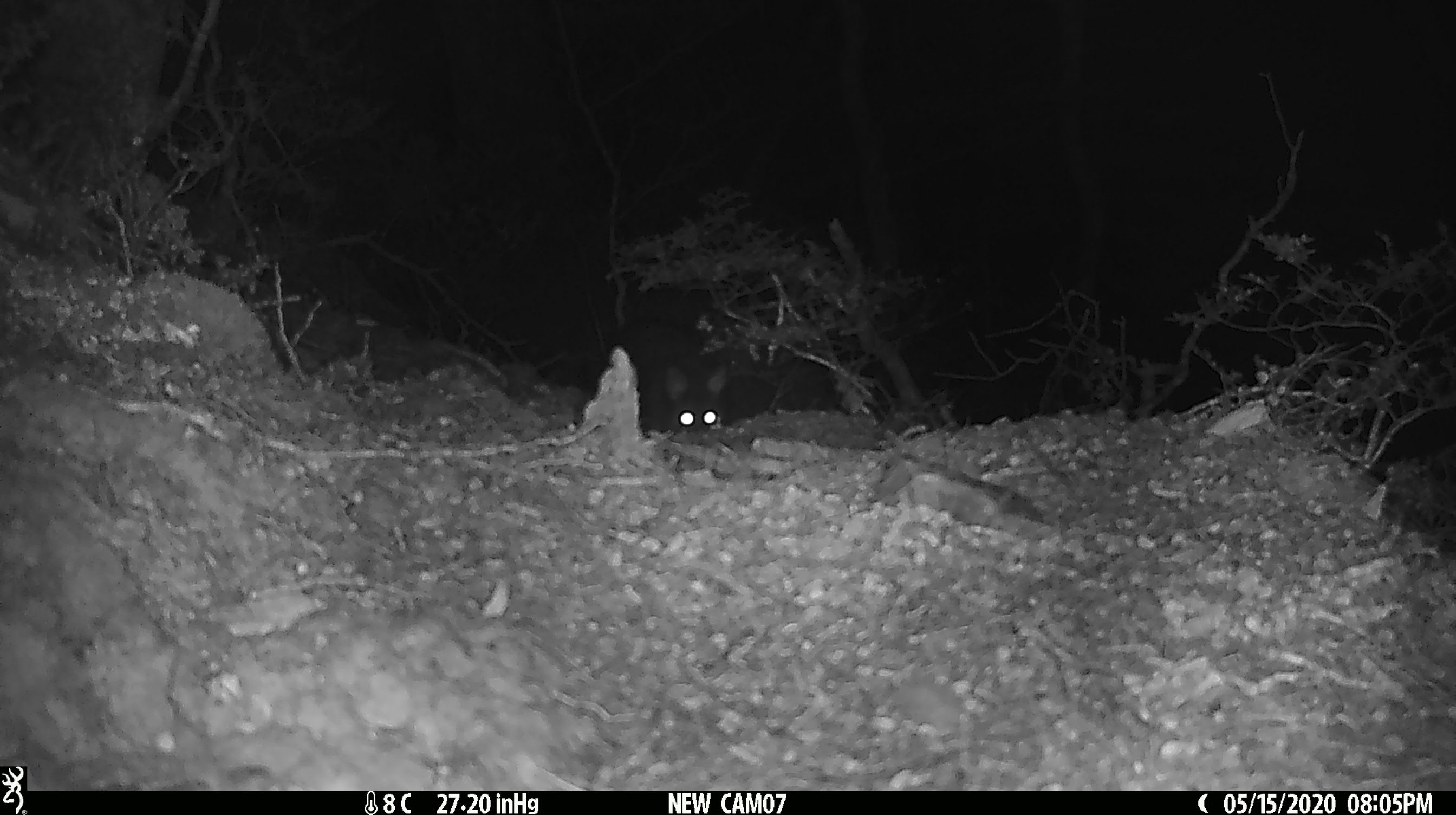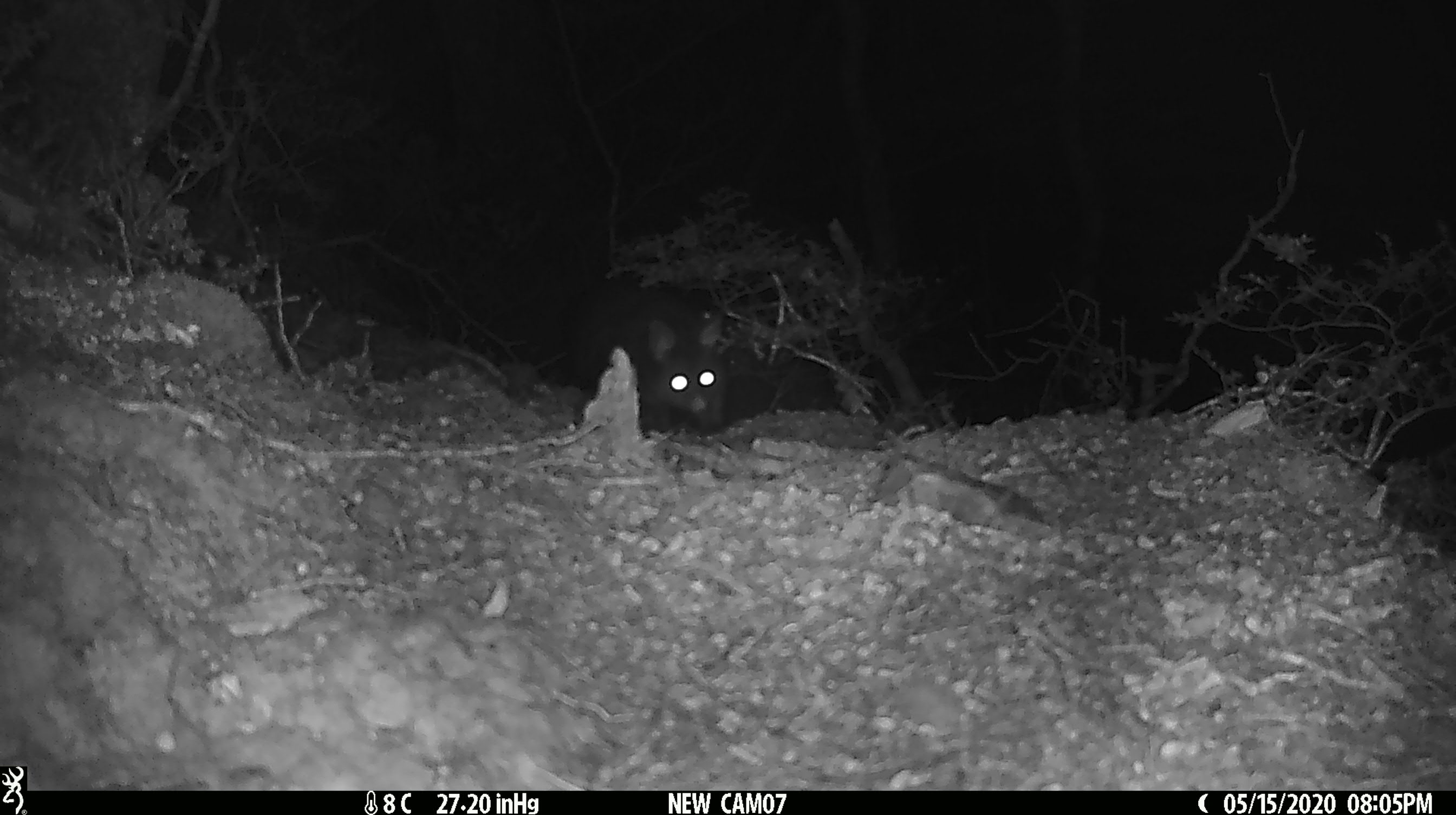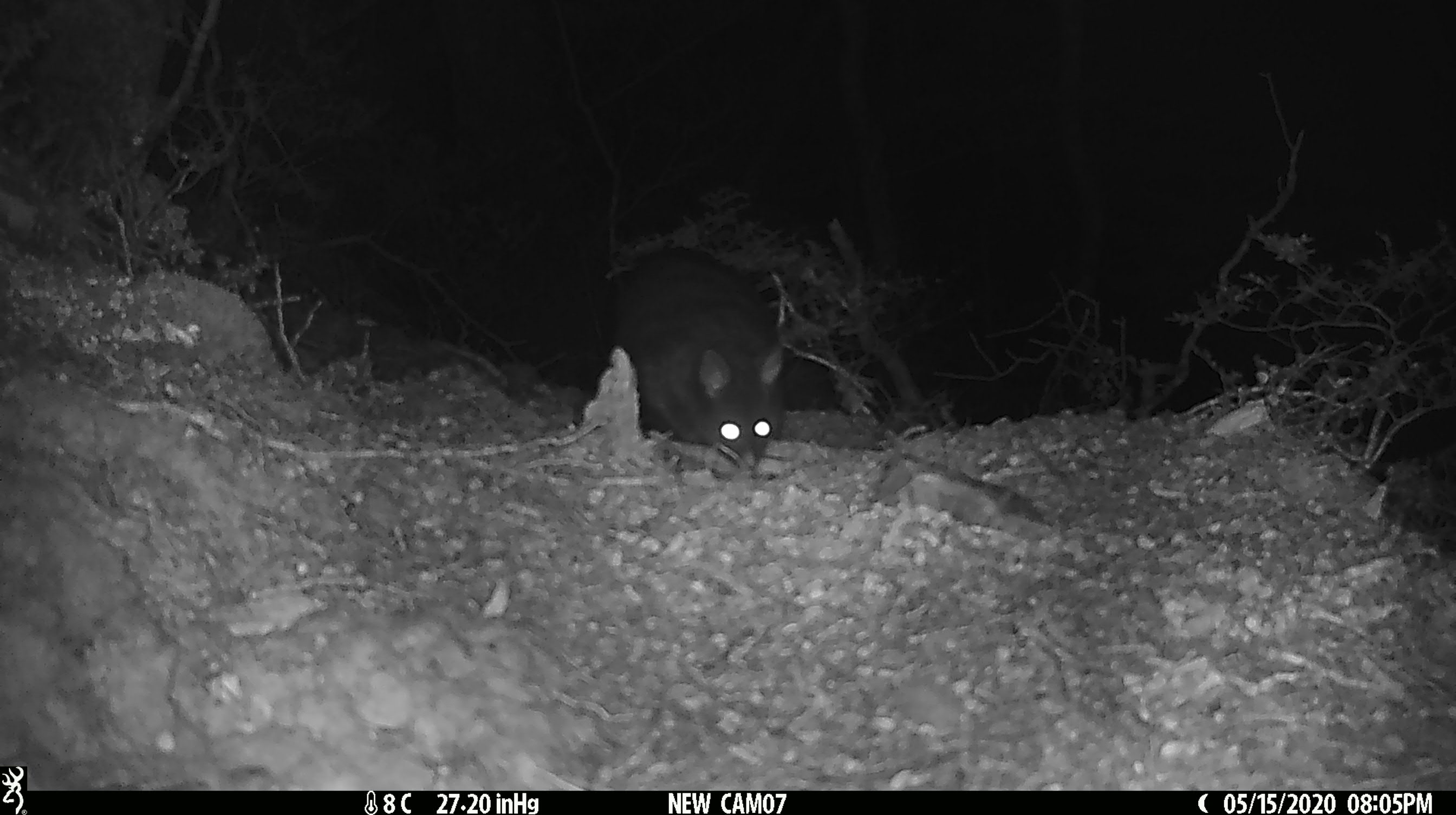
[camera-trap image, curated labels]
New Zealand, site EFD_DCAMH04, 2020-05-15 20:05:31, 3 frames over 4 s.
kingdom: Animalia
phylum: Chordata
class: Mammalia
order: Diprotodontia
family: Phalangeridae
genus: Trichosurus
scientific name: Trichosurus vulpecula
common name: common brushtail possum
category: possum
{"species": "possum (common brushtail possum) (Trichosurus vulpecula)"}